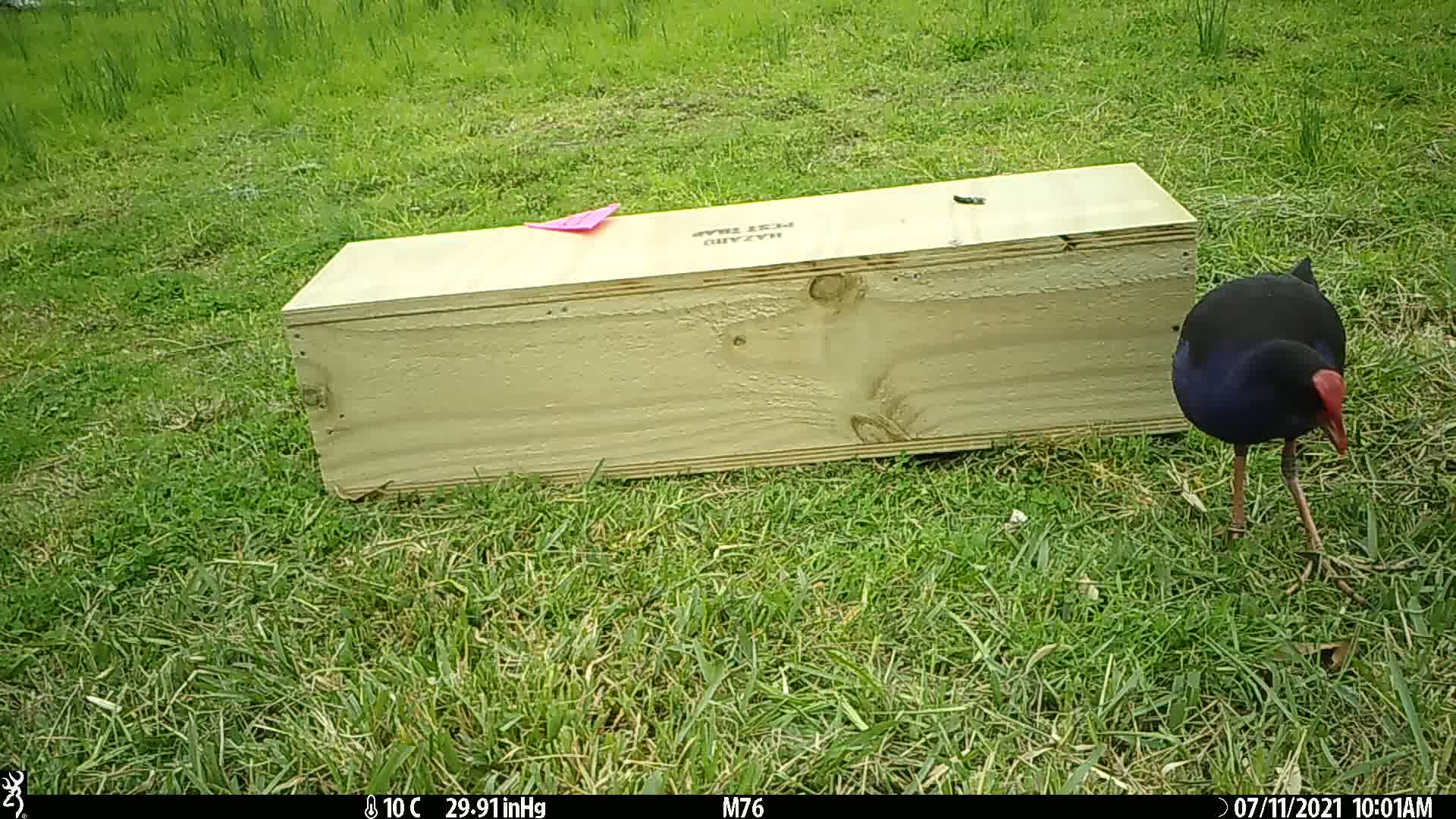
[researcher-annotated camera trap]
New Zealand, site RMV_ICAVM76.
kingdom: Animalia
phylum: Chordata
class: Aves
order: Gruiformes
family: Rallidae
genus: Porphyrio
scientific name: Porphyrio melanotus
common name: australasian swamphen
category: pukeko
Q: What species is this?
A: Pukeko (australasian swamphen) (Porphyrio melanotus).